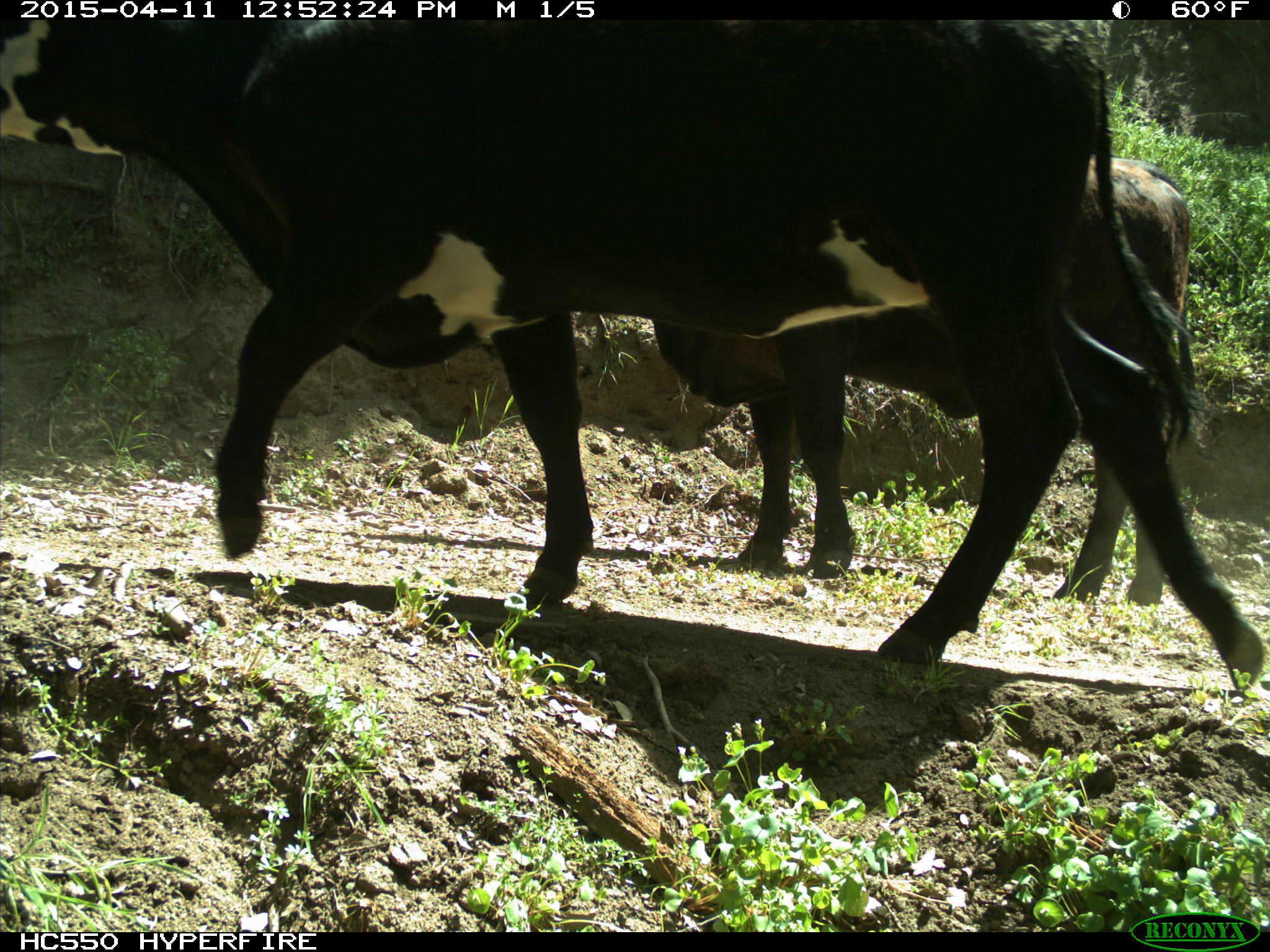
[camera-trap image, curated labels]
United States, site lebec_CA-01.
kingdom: Animalia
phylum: Chordata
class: Mammalia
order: Artiodactyla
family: Bovidae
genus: Bos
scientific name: Bos taurus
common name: domestic cow